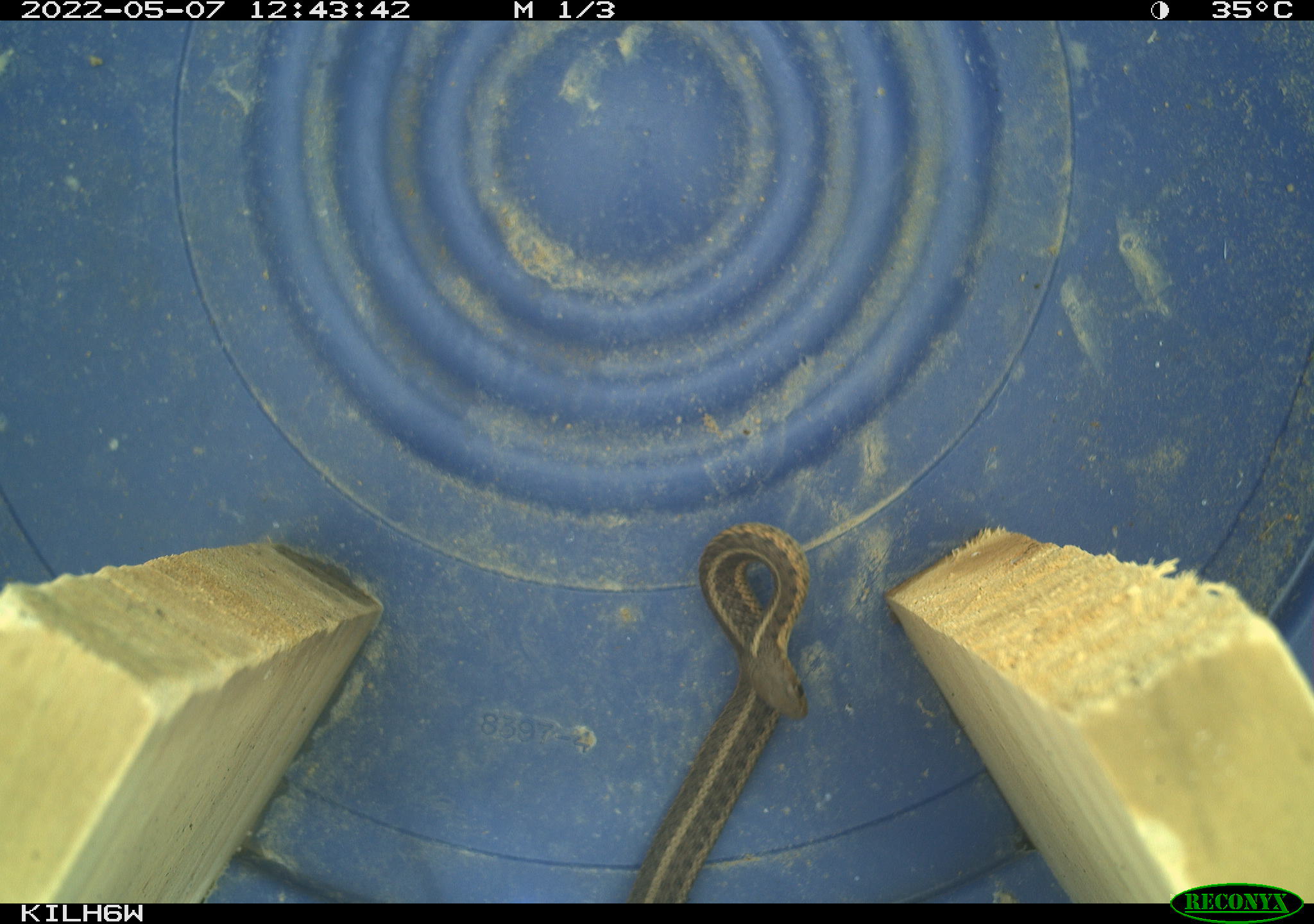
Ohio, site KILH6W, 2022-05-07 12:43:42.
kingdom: Animalia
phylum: Chordata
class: Reptilia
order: Squamata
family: Colubridae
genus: Thamnophis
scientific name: Thamnophis sirtalis sirtalis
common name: eastern gartersnake